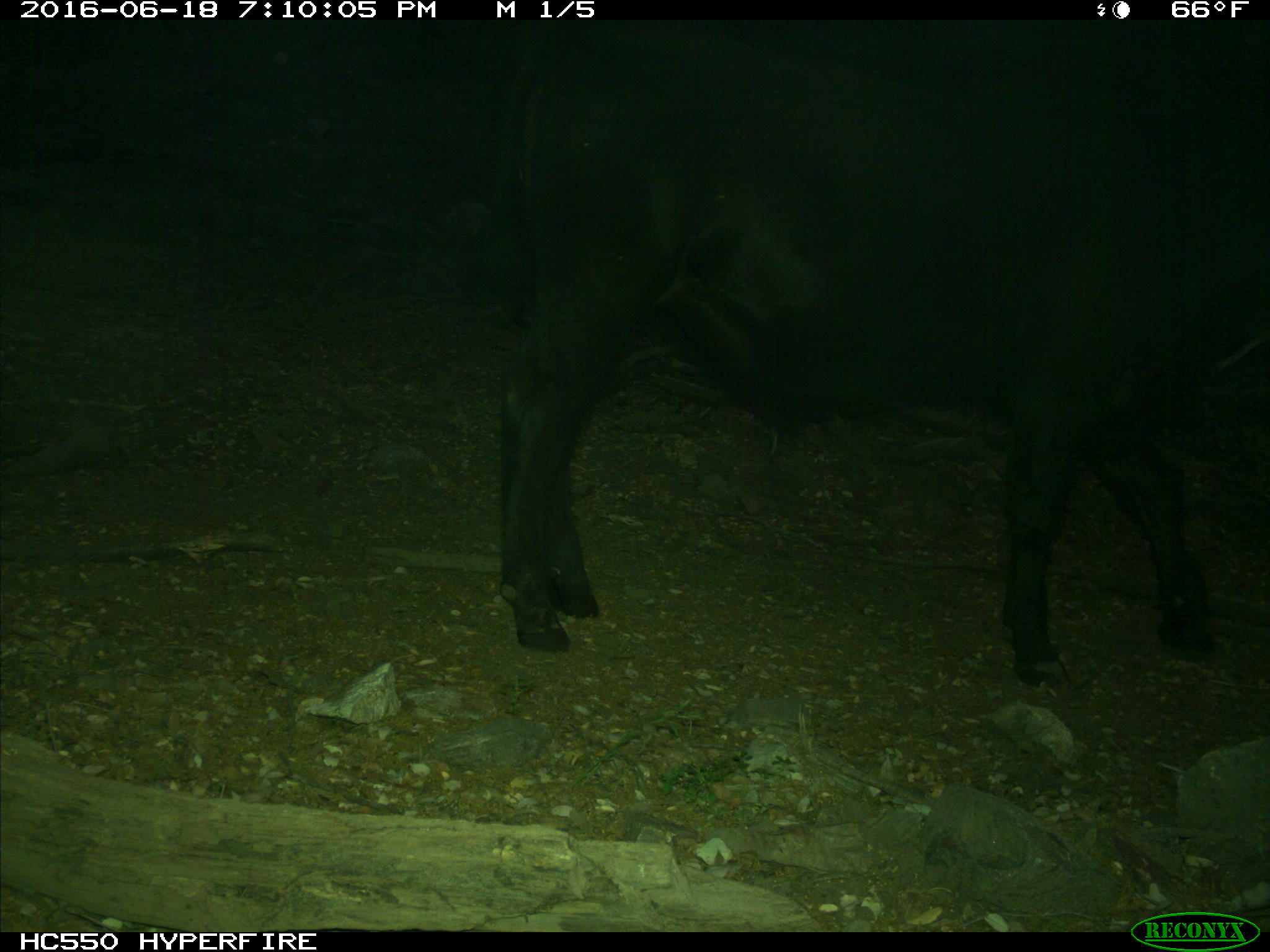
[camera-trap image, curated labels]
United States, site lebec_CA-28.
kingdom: Animalia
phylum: Chordata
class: Mammalia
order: Artiodactyla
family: Bovidae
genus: Bos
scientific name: Bos taurus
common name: domestic cow